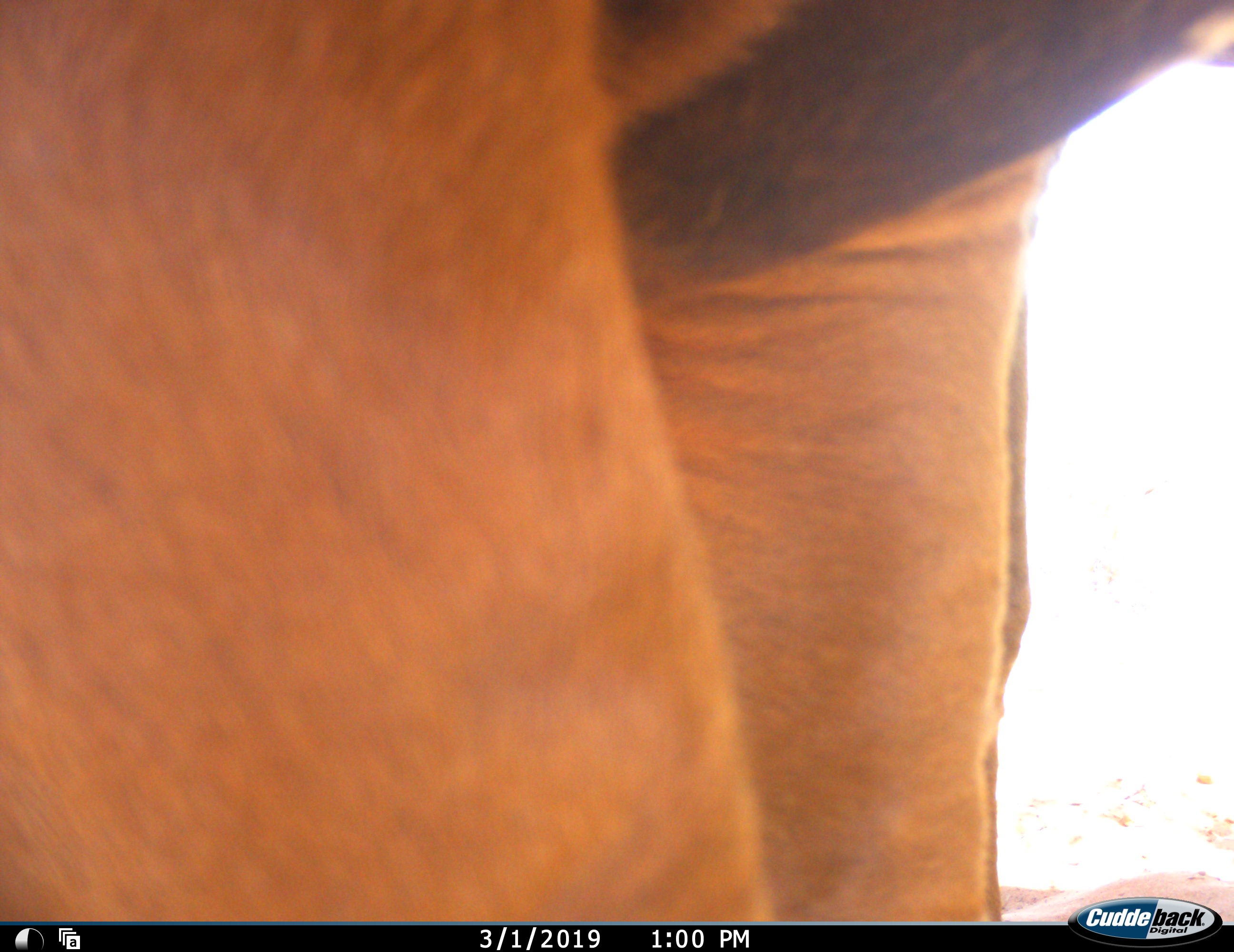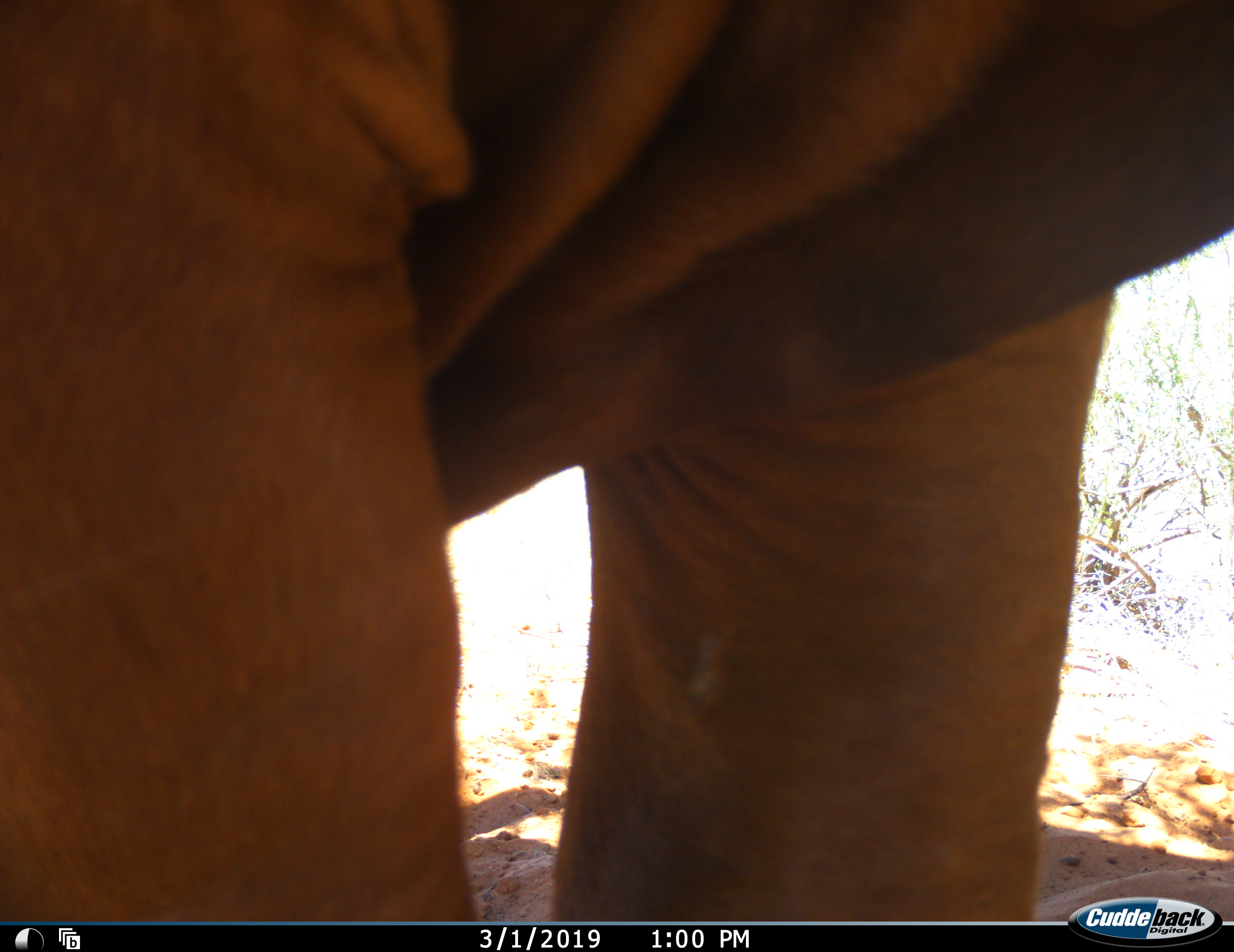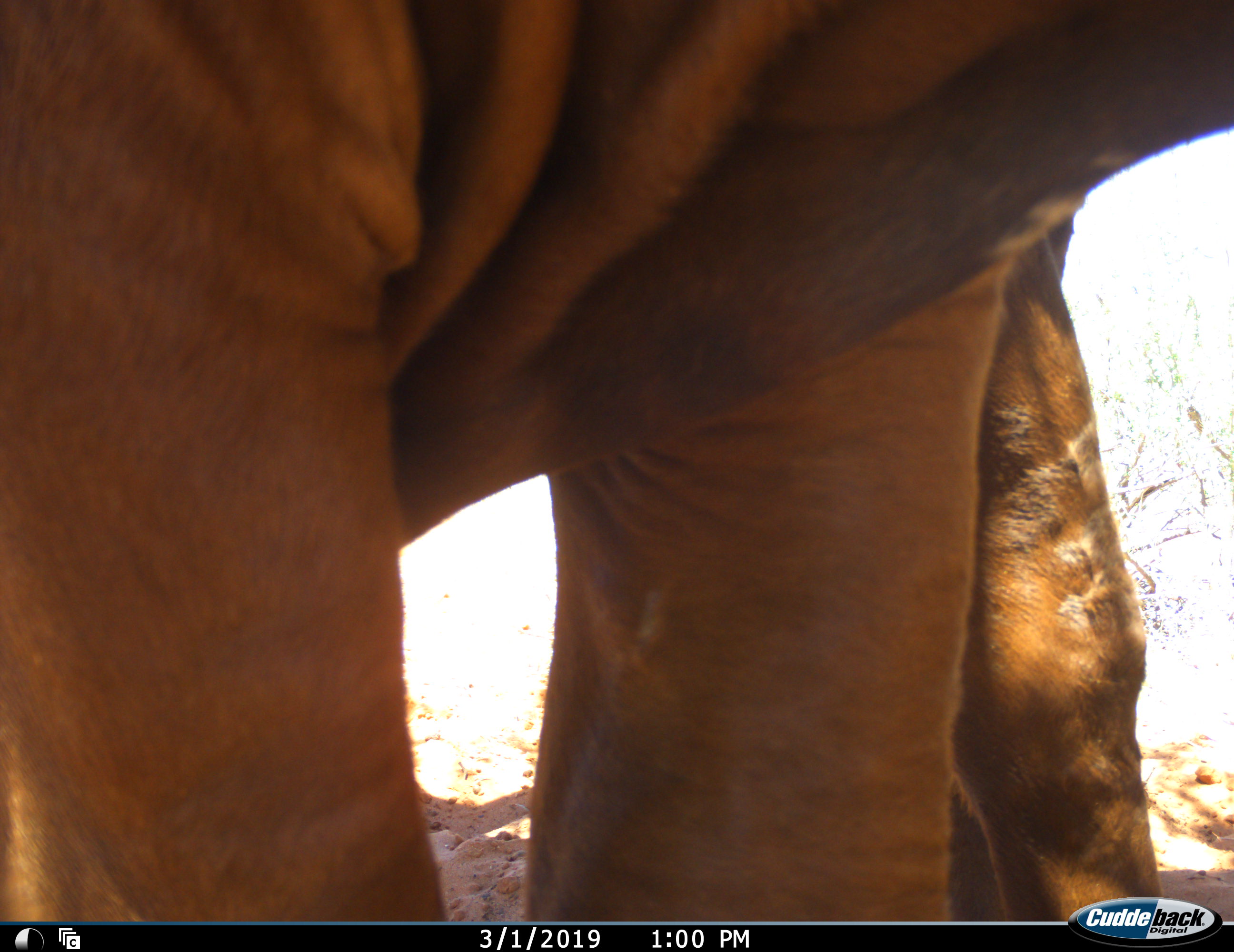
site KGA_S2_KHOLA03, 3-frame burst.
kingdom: Animalia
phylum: Chordata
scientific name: Vertebrata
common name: domestic animal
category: domesticanimal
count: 1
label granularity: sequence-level